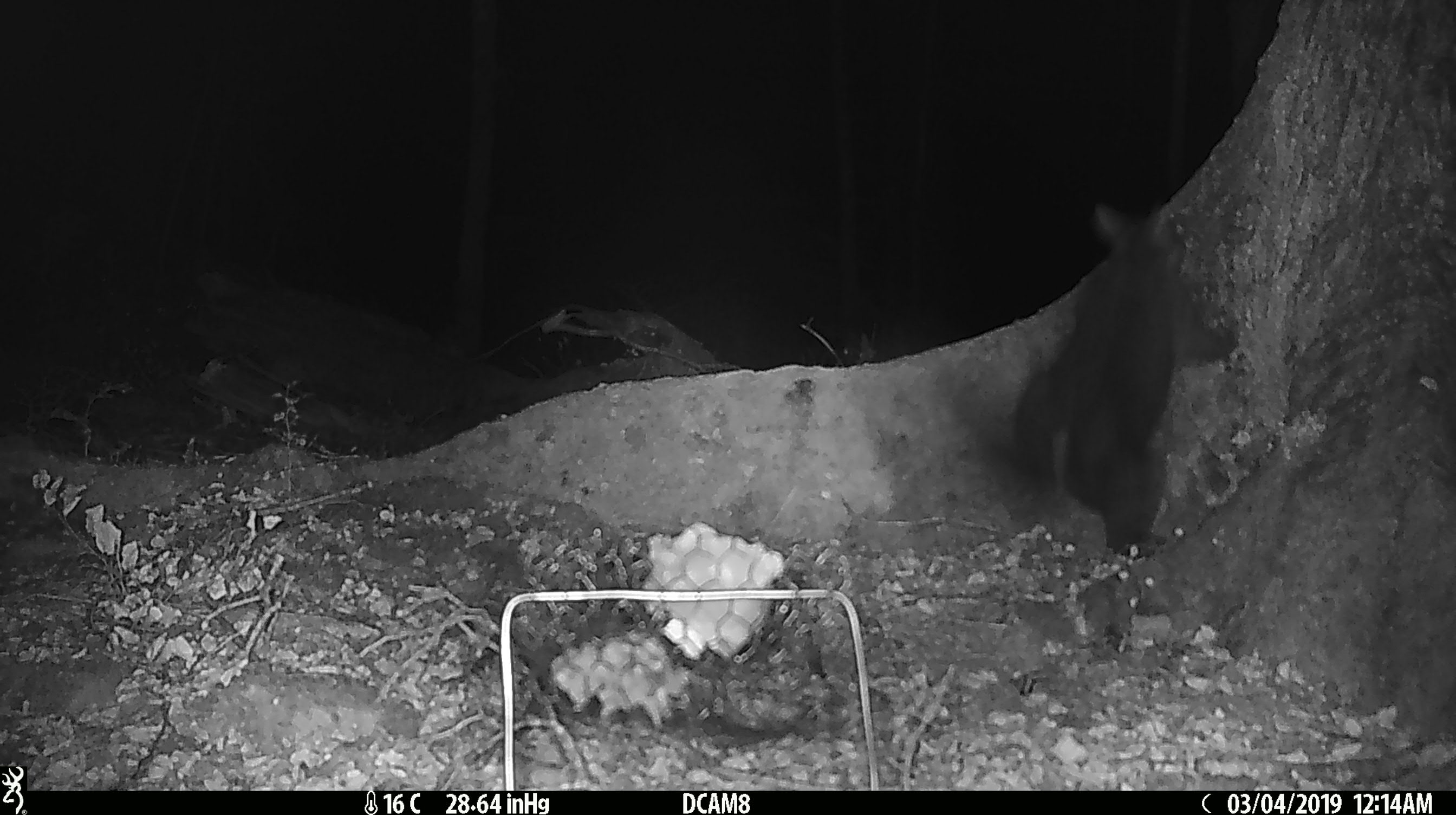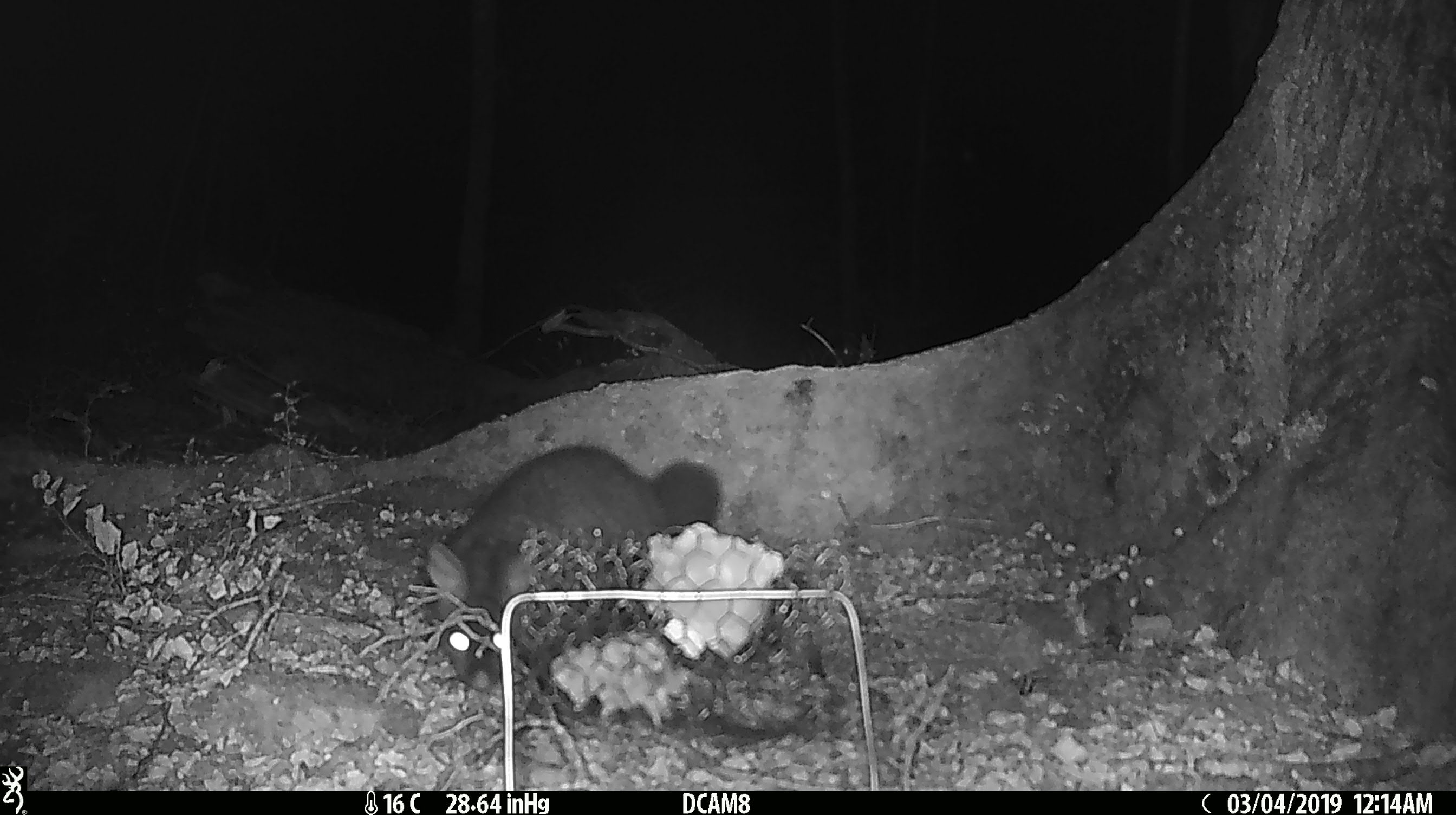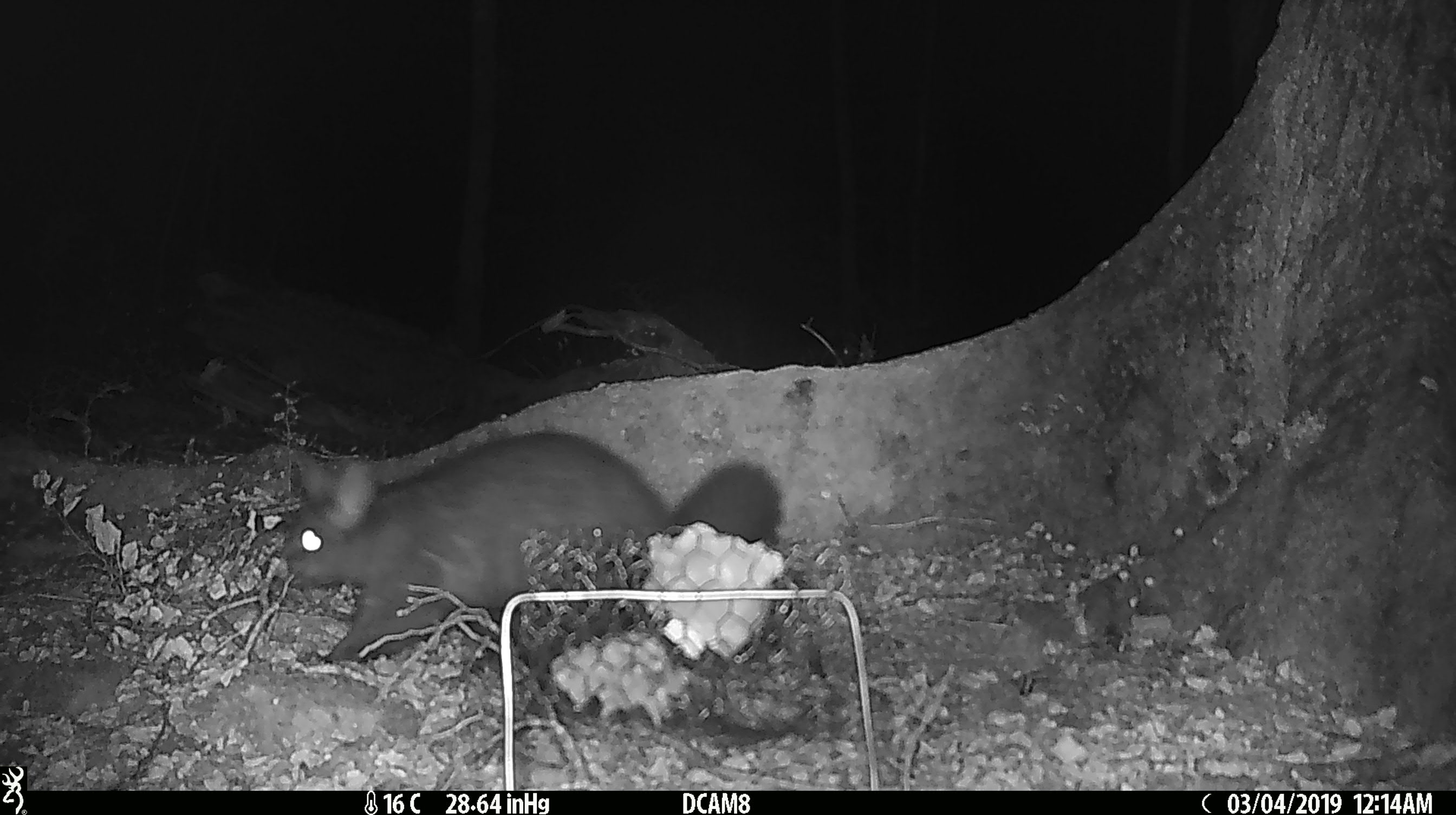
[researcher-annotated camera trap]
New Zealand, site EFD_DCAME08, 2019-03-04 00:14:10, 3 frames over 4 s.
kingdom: Animalia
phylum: Chordata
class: Mammalia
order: Diprotodontia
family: Phalangeridae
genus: Trichosurus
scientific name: Trichosurus vulpecula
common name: common brushtail possum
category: possum